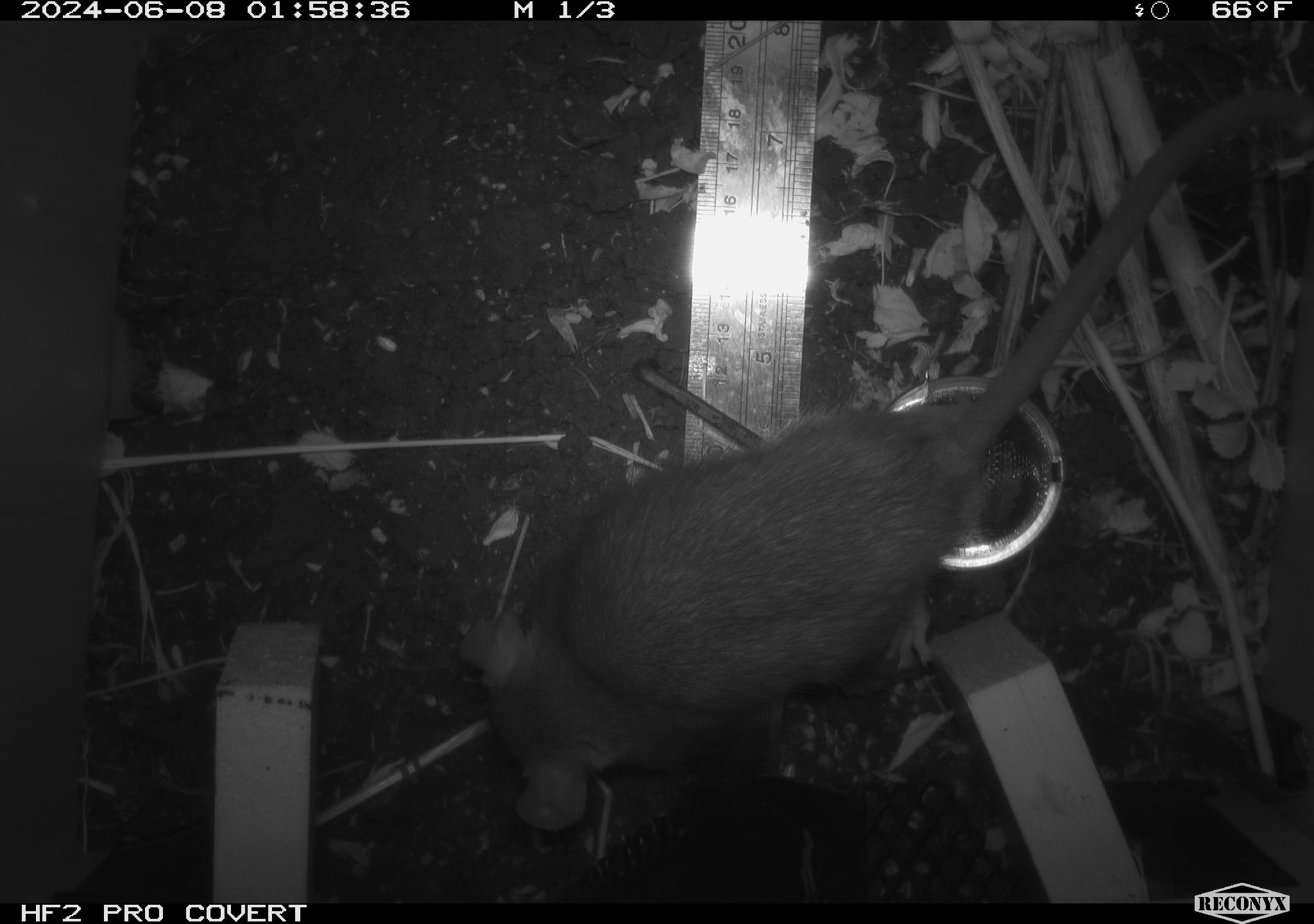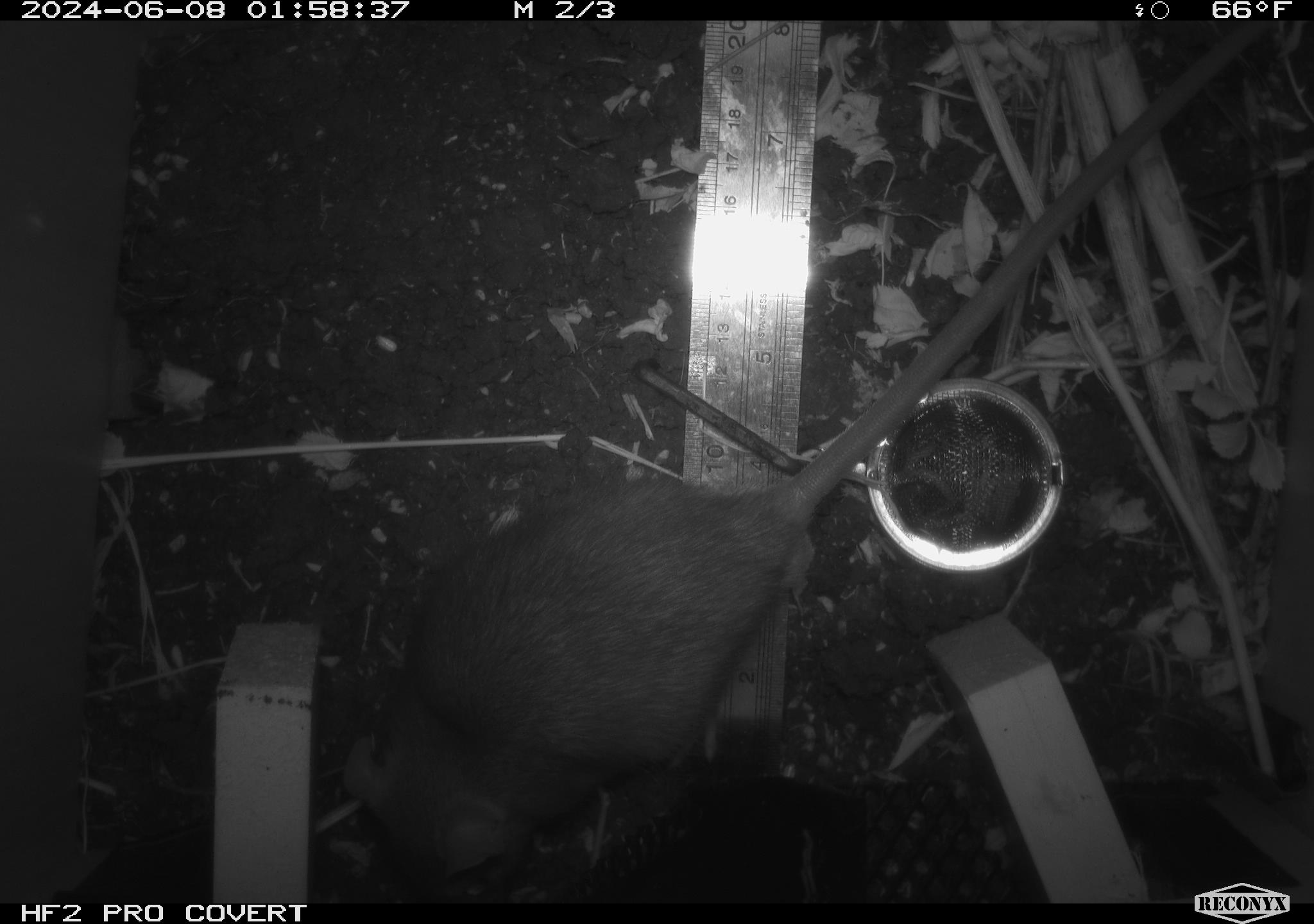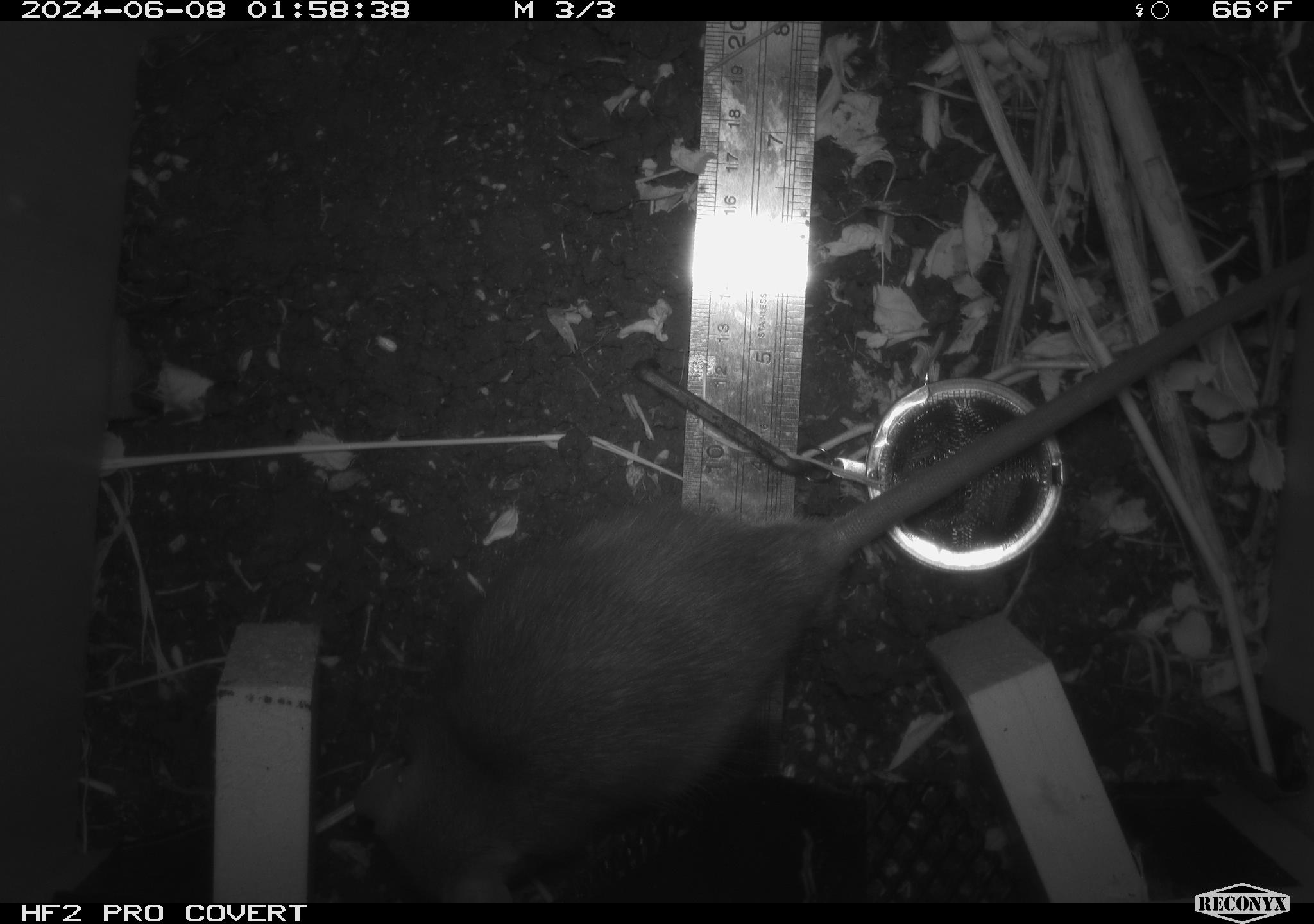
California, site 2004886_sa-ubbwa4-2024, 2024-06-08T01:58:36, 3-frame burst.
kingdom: Animalia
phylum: Chordata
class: Mammalia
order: Rodentia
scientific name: Rodentia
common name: woodrat or rat or mouse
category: woodrat or rat or mouse species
Woodrat or rat or mouse species (woodrat or rat or mouse) (Rodentia).